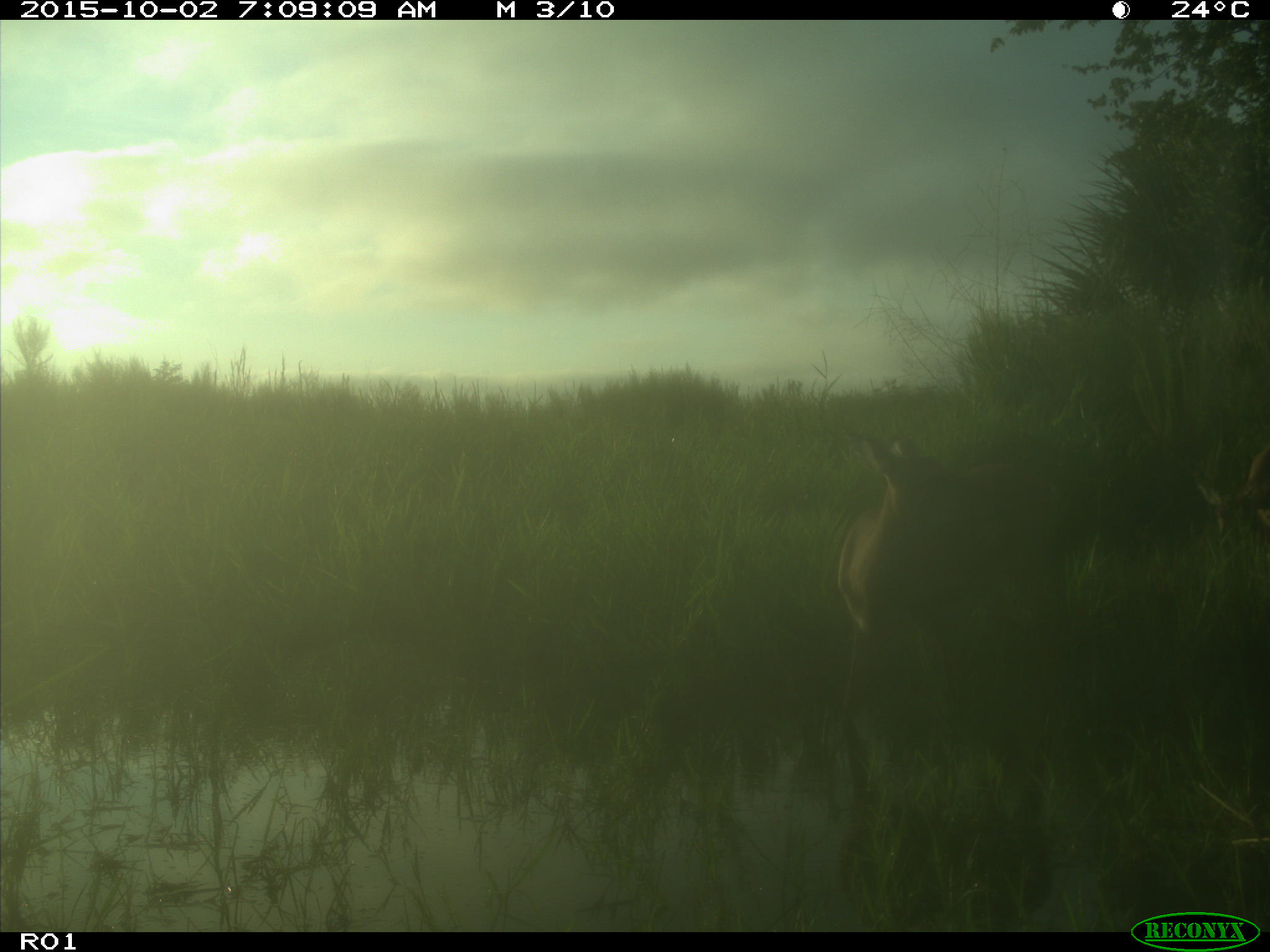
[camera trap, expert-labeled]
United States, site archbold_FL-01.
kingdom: Animalia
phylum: Chordata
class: Mammalia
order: Artiodactyla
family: Cervidae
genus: Odocoileus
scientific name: Odocoileus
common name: deer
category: unidentified deer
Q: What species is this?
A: Unidentified deer (deer) (Odocoileus).